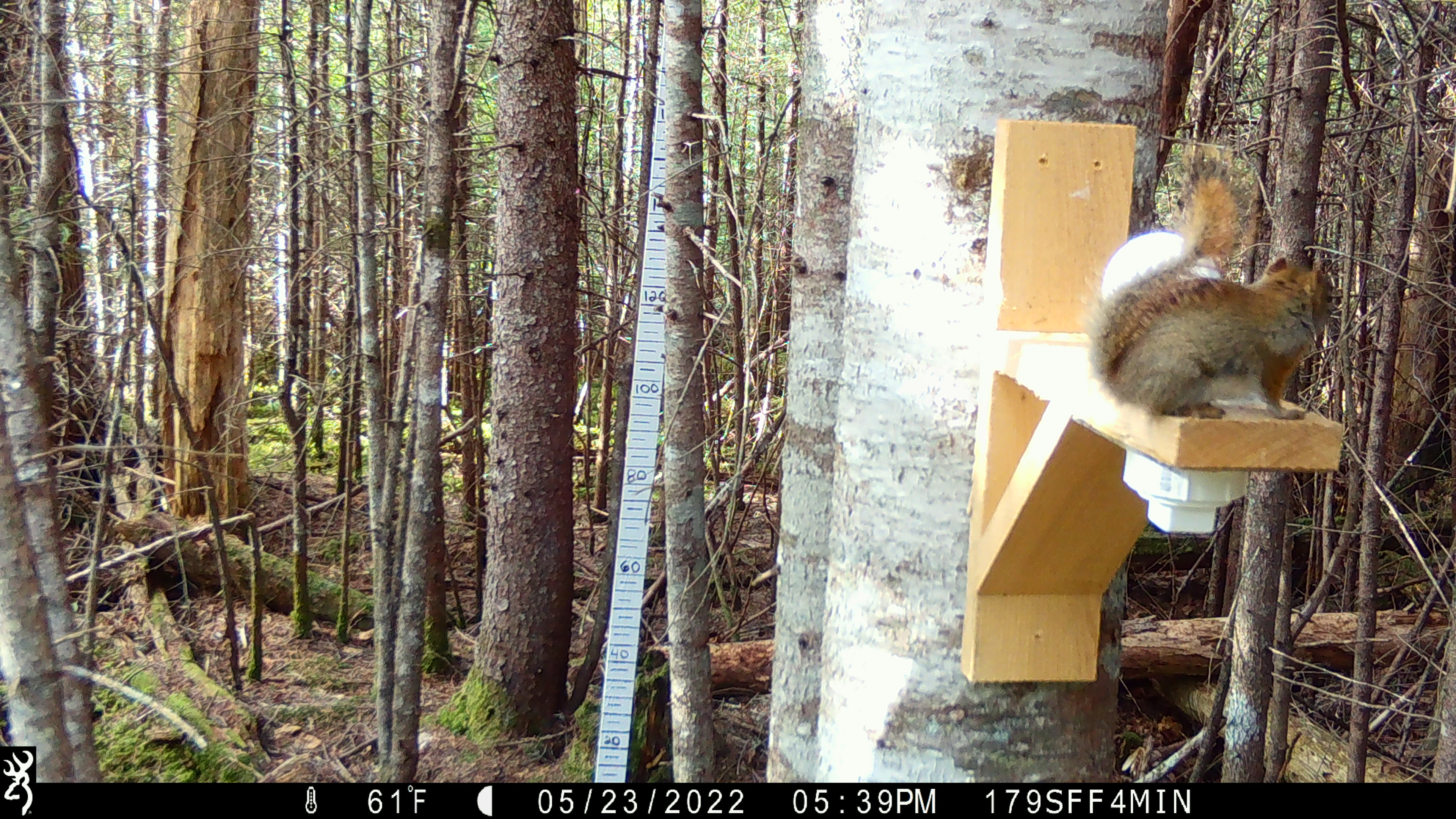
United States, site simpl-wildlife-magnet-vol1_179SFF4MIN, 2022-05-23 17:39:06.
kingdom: Animalia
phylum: Chordata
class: Mammalia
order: Rodentia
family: Sciuridae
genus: Tamiasciurus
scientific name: Tamiasciurus hudsonicus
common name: red squirrel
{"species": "red squirrel (Tamiasciurus hudsonicus)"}